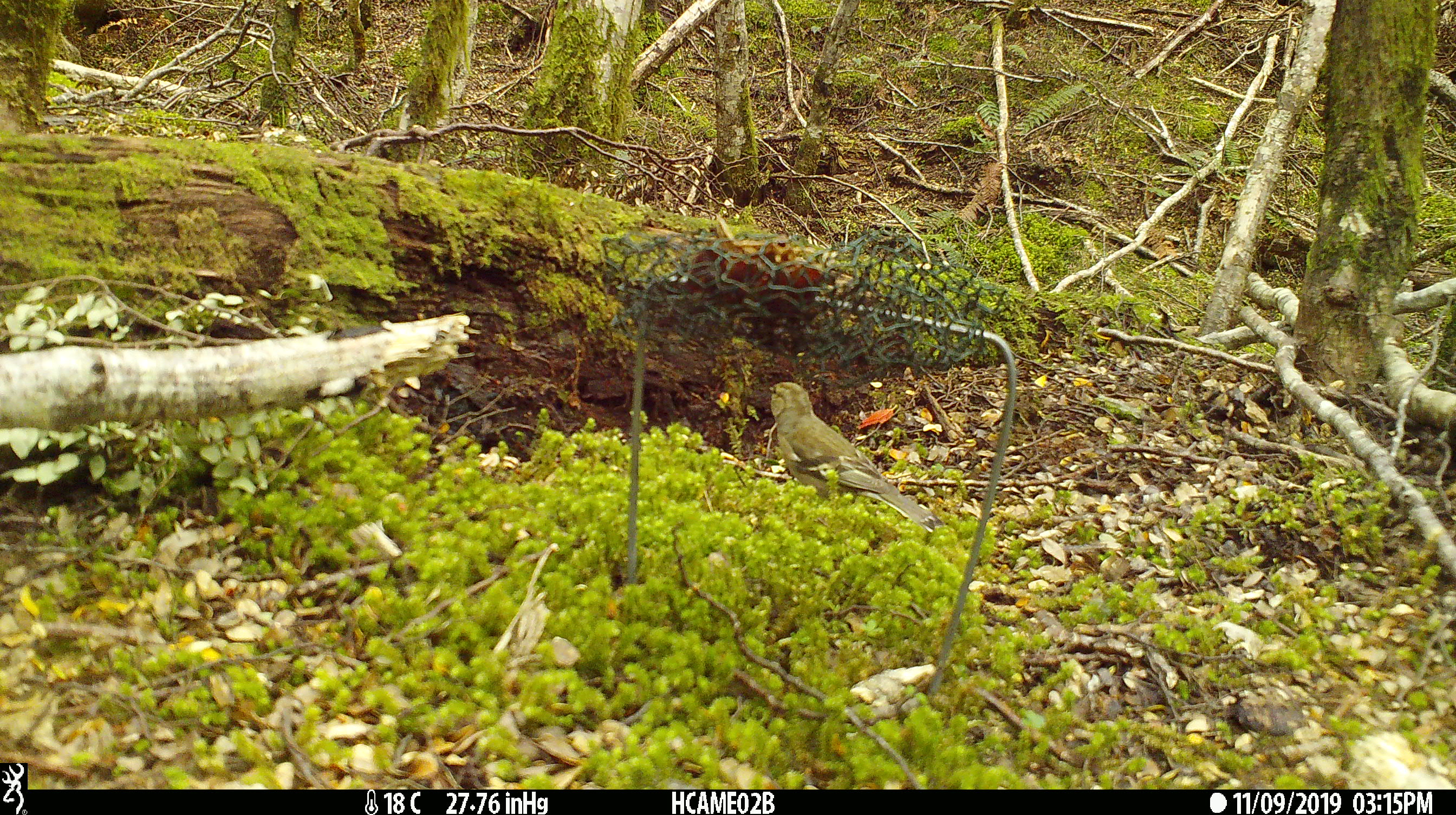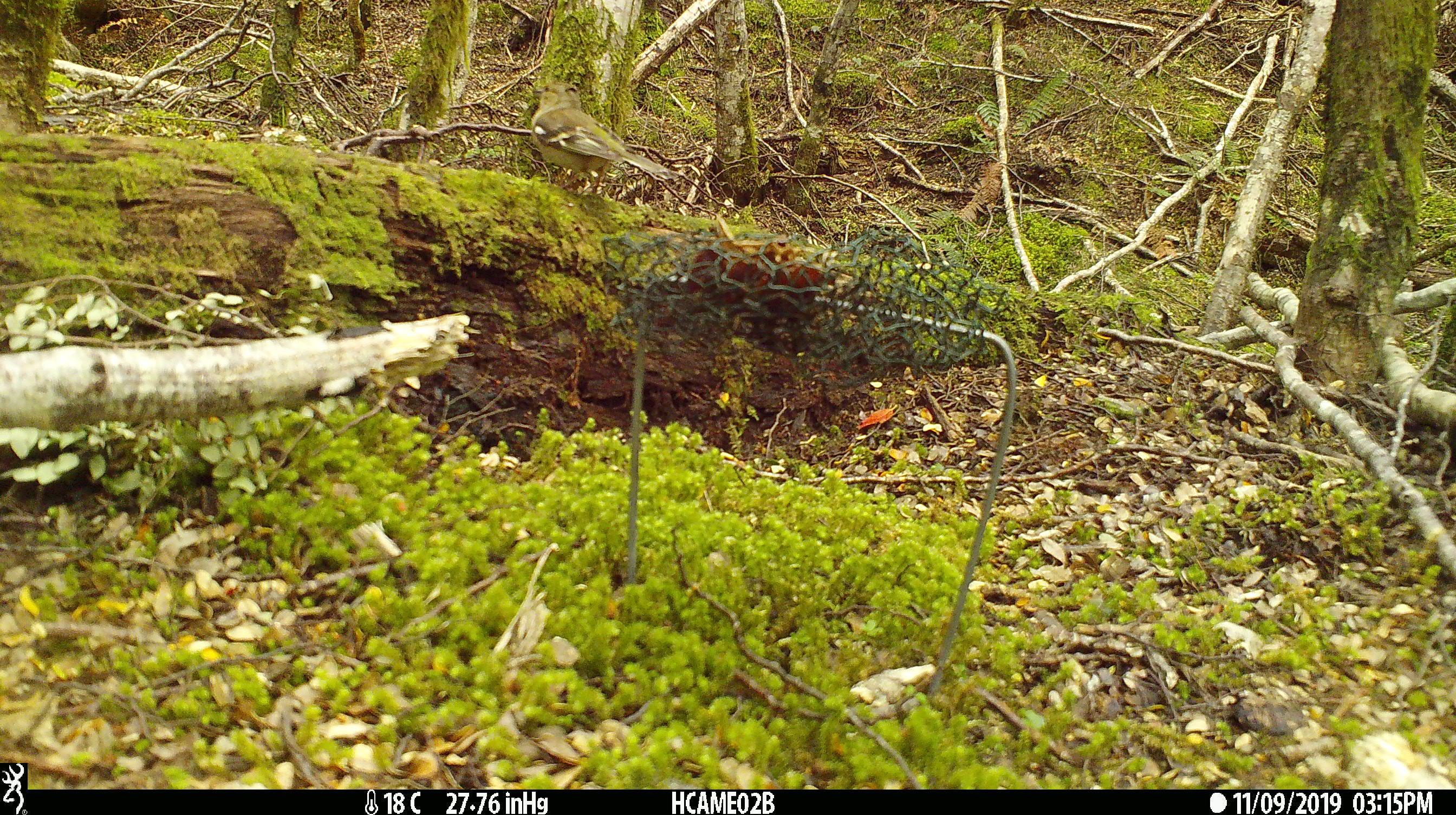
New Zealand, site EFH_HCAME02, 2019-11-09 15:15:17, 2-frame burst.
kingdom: Animalia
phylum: Chordata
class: Aves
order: Passeriformes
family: Fringillidae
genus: Fringilla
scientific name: Fringilla coelebs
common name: common chaffinch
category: chaffinch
Chaffinch (common chaffinch) (Fringilla coelebs).